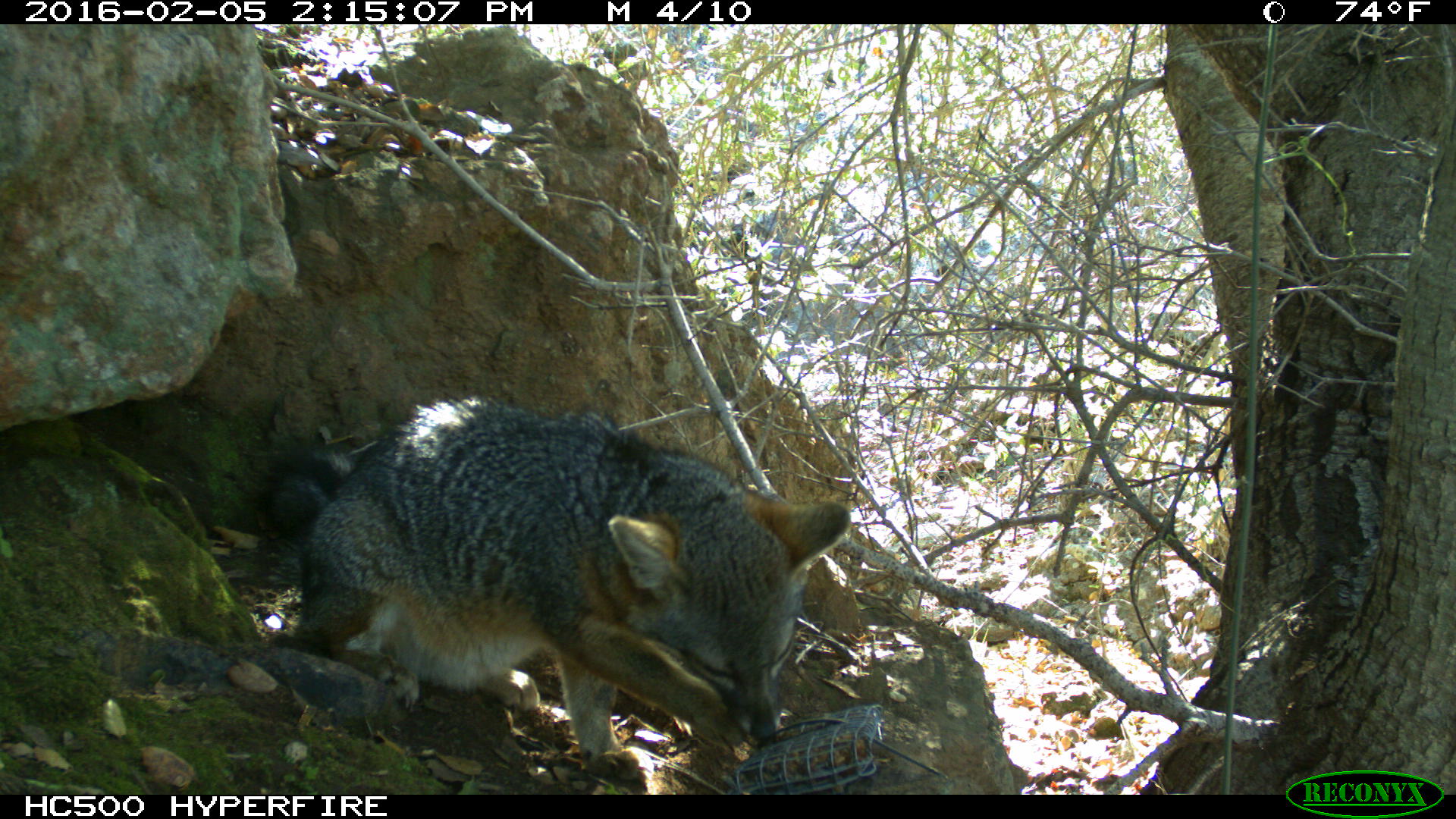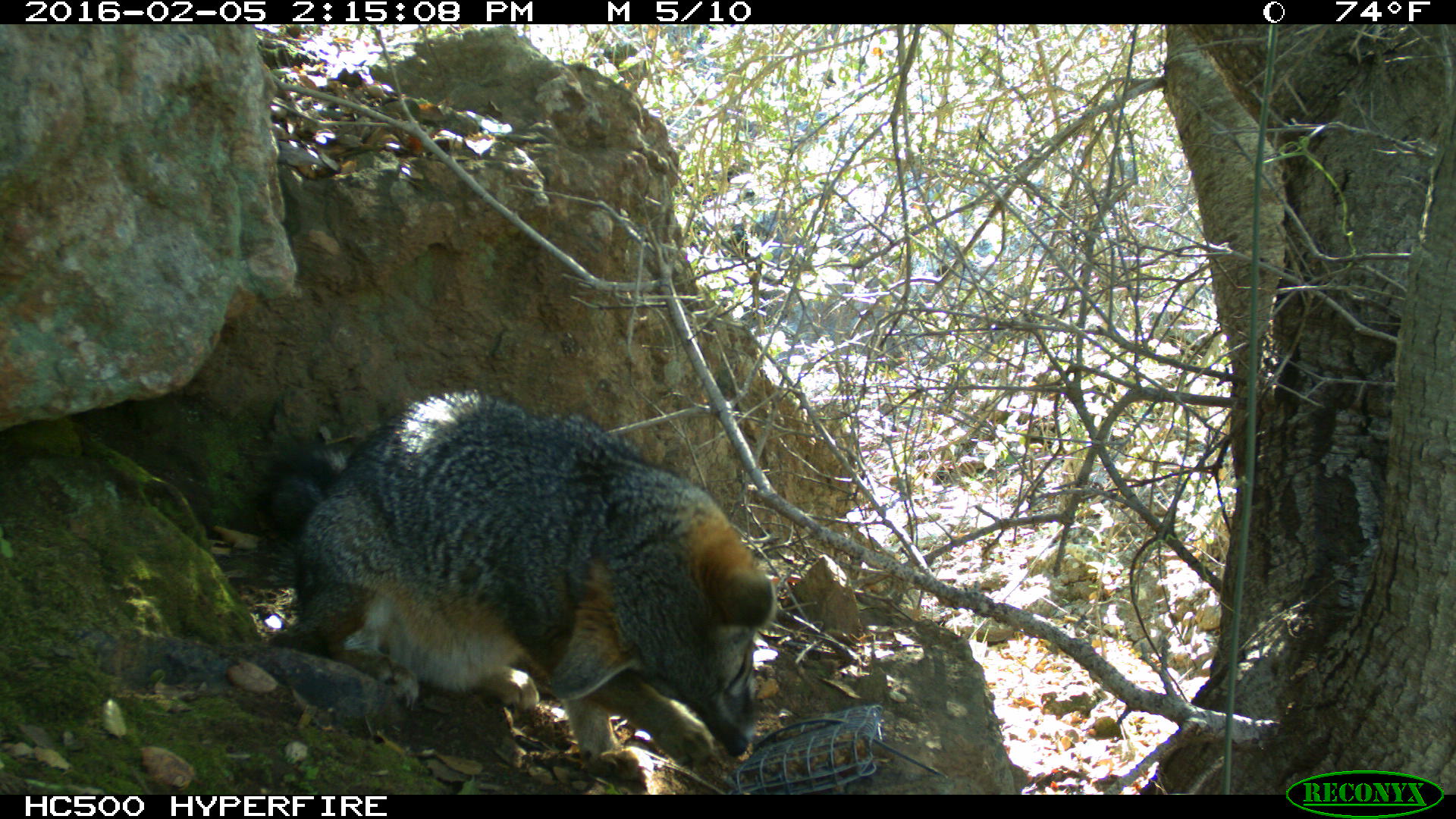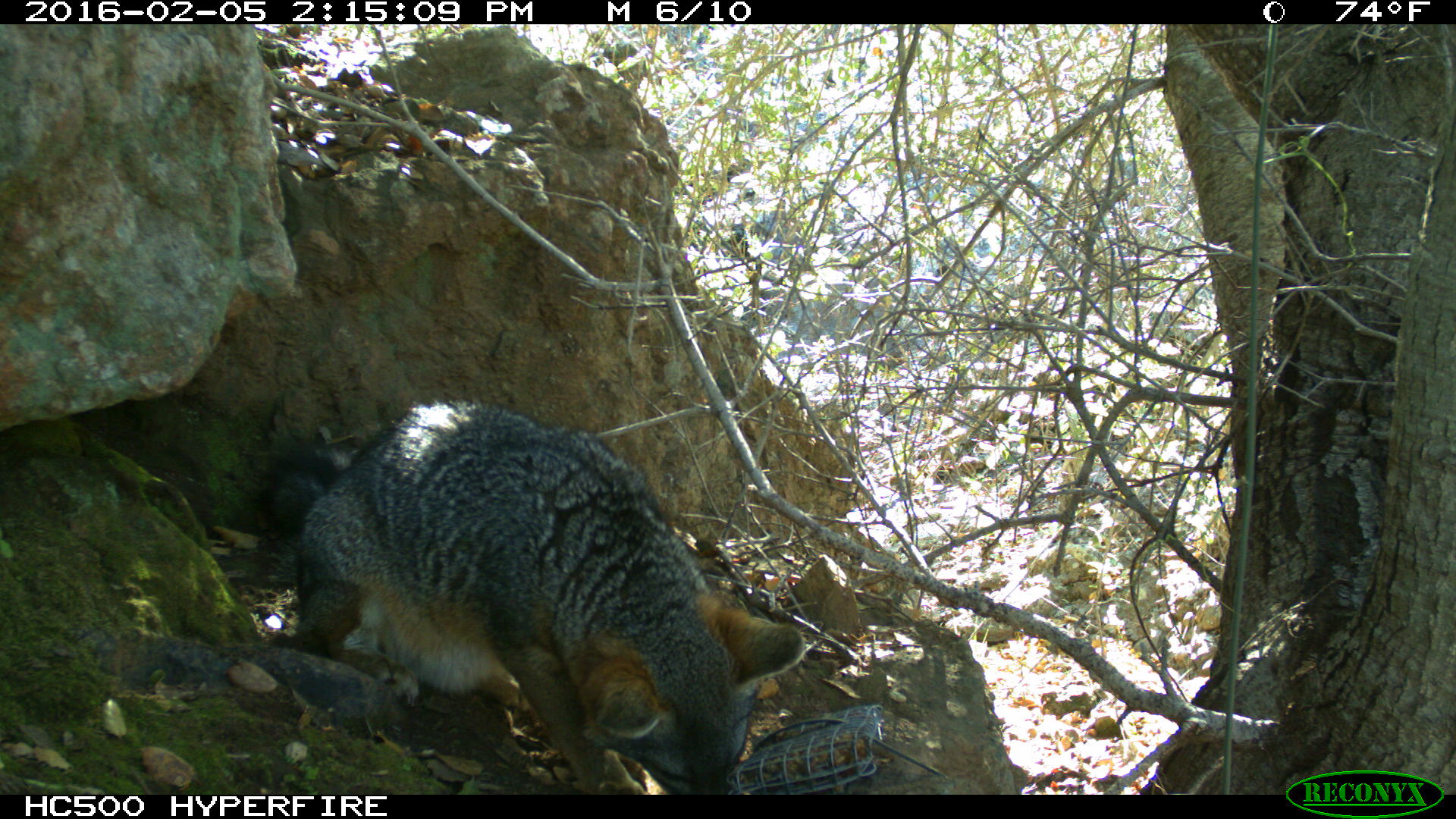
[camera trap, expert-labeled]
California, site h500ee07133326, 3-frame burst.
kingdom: Animalia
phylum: Chordata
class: Mammalia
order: Carnivora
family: Canidae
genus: Urocyon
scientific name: Urocyon littoralis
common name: island fox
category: fox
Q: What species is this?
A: Fox (island fox) (Urocyon littoralis).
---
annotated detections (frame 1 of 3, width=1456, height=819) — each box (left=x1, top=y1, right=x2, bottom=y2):
fox: (left=259, top=396, right=850, bottom=783)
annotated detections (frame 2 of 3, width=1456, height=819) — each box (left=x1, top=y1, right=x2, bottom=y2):
fox: (left=260, top=388, right=775, bottom=781)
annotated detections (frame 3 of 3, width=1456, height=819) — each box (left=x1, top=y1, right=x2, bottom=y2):
fox: (left=259, top=396, right=803, bottom=795)